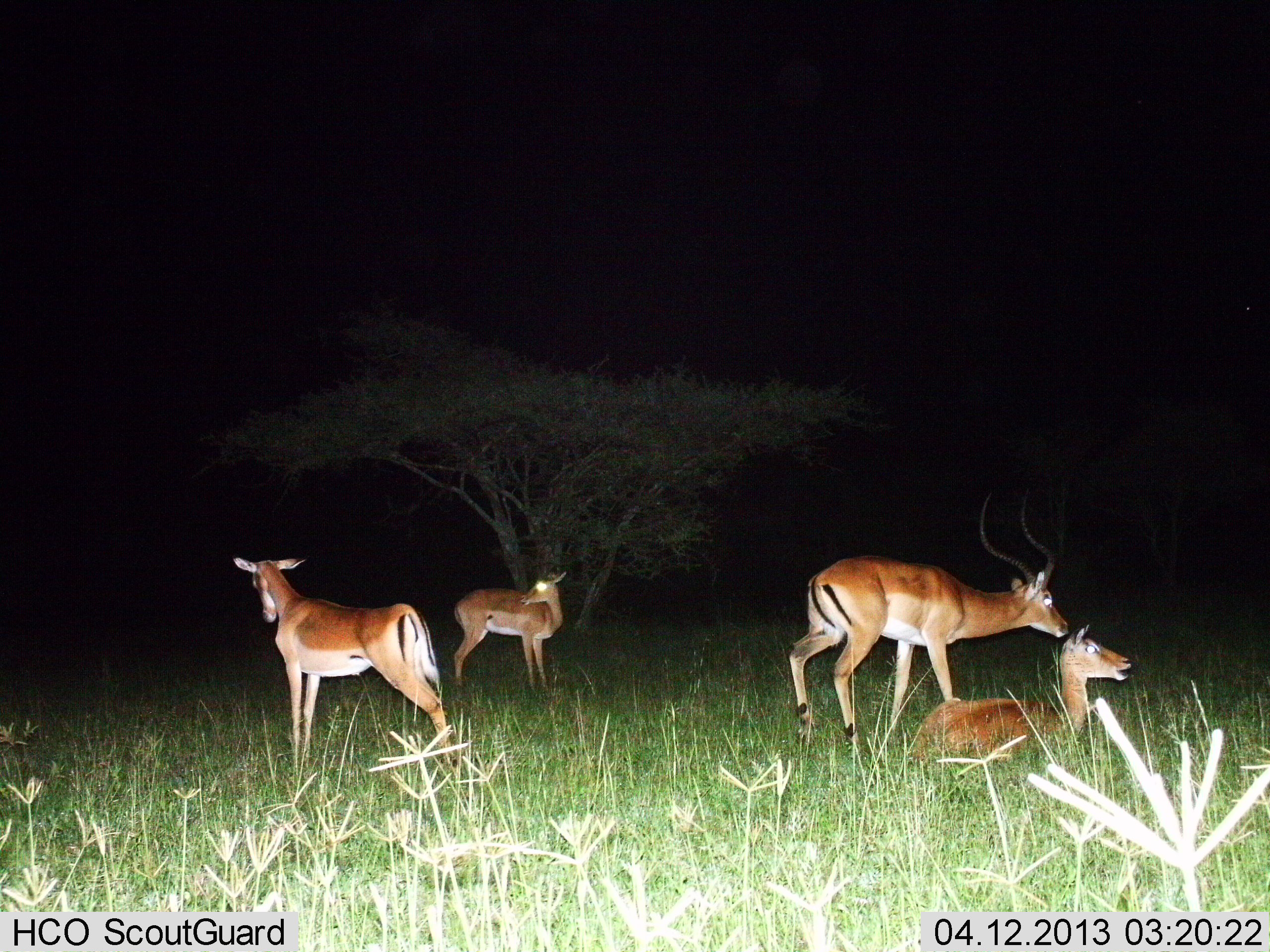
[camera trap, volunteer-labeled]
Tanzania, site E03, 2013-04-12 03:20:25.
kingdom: Animalia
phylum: Chordata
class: Mammalia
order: Artiodactyla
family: Bovidae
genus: Aepyceros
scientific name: Aepyceros melampus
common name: impala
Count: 4.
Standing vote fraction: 89%.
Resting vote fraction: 89%.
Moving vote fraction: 5%.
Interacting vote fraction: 0%.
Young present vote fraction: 11%.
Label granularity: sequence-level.